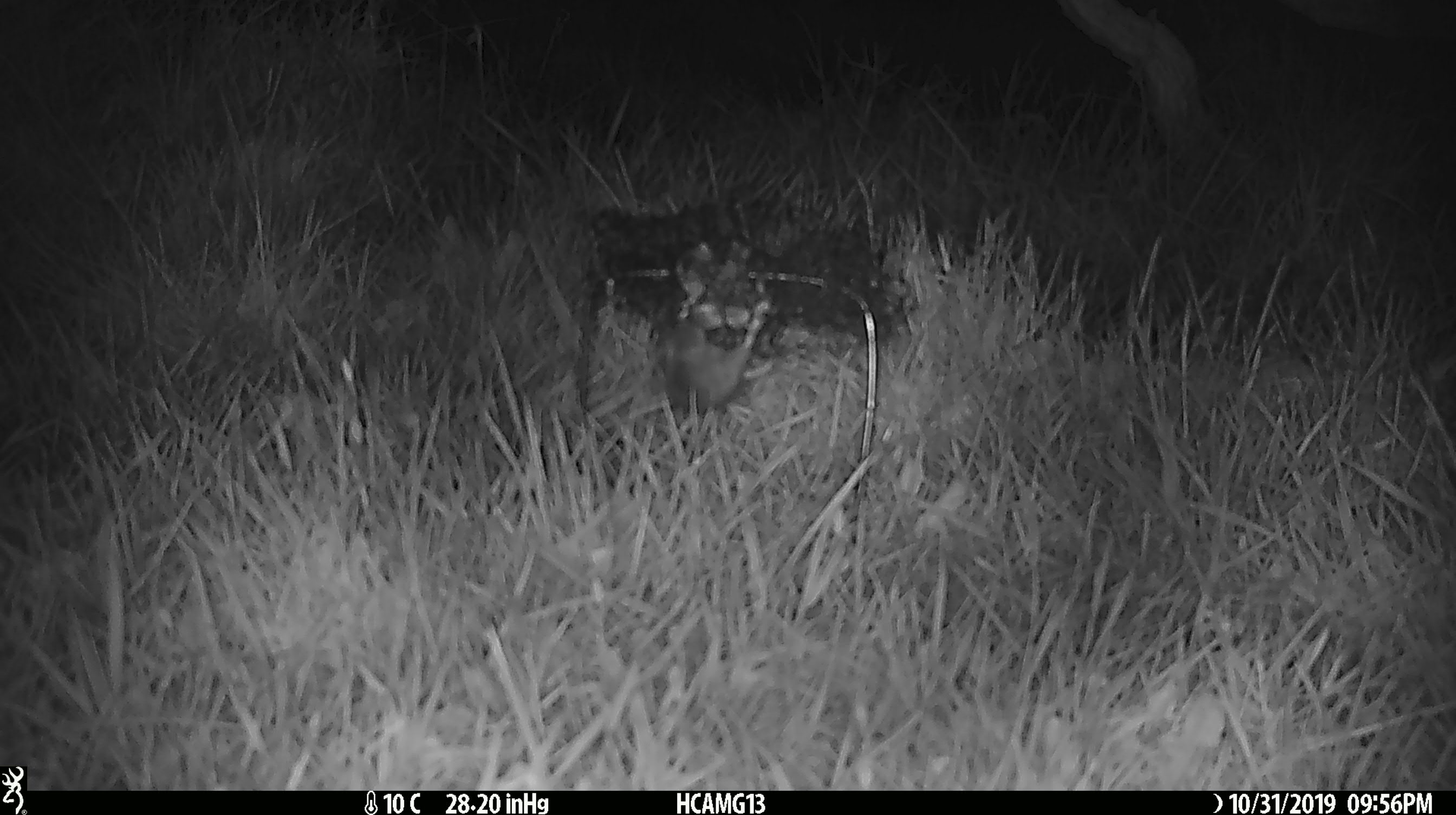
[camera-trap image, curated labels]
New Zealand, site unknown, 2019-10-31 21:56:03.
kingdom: Animalia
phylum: Chordata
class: Mammalia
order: Rodentia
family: Muridae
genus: Mus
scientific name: Mus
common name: mouse